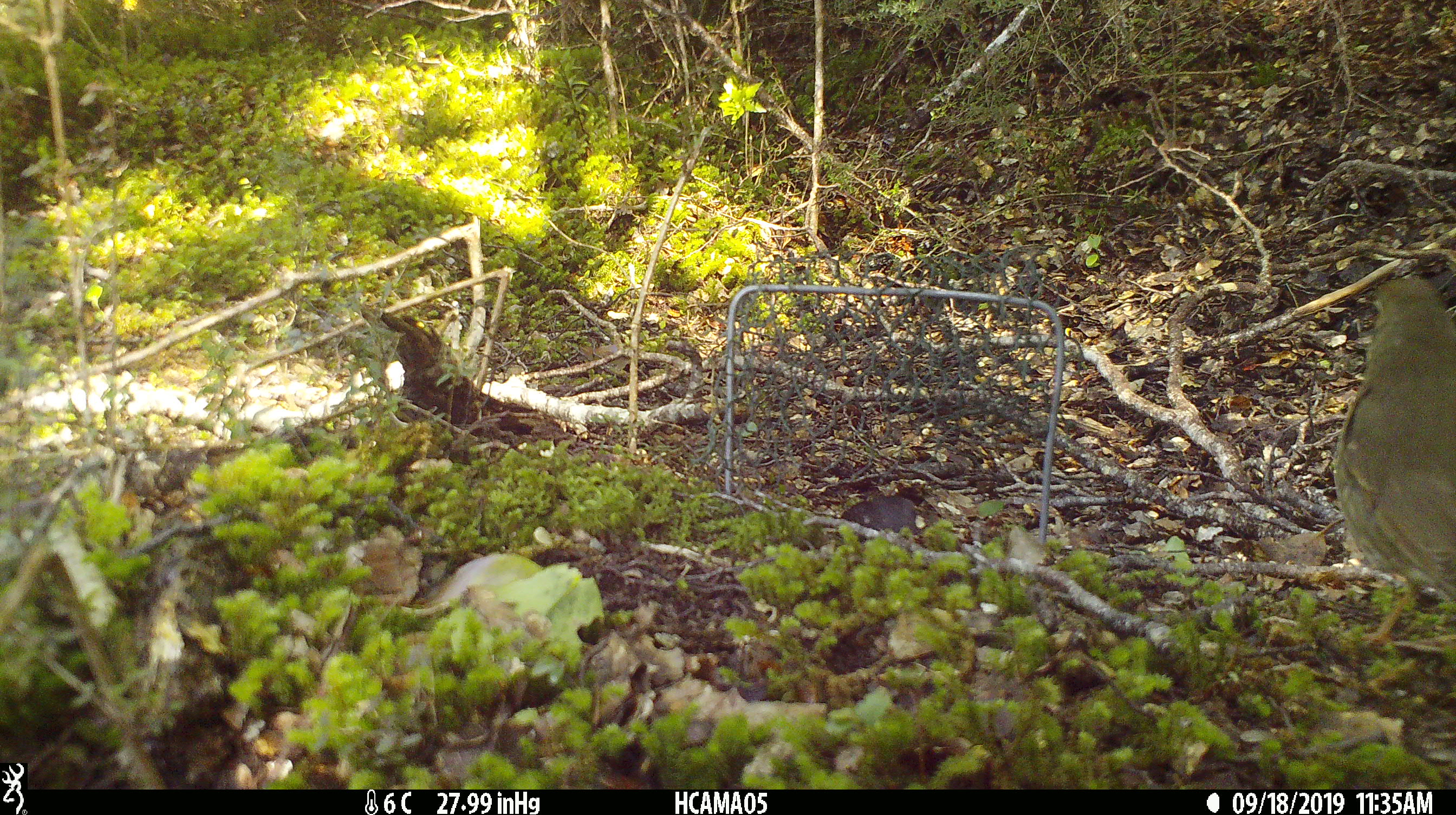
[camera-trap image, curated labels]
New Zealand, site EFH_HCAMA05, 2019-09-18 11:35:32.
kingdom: Animalia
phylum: Chordata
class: Aves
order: Passeriformes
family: Turdidae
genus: Turdus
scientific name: Turdus philomelos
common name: song thrush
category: thrush